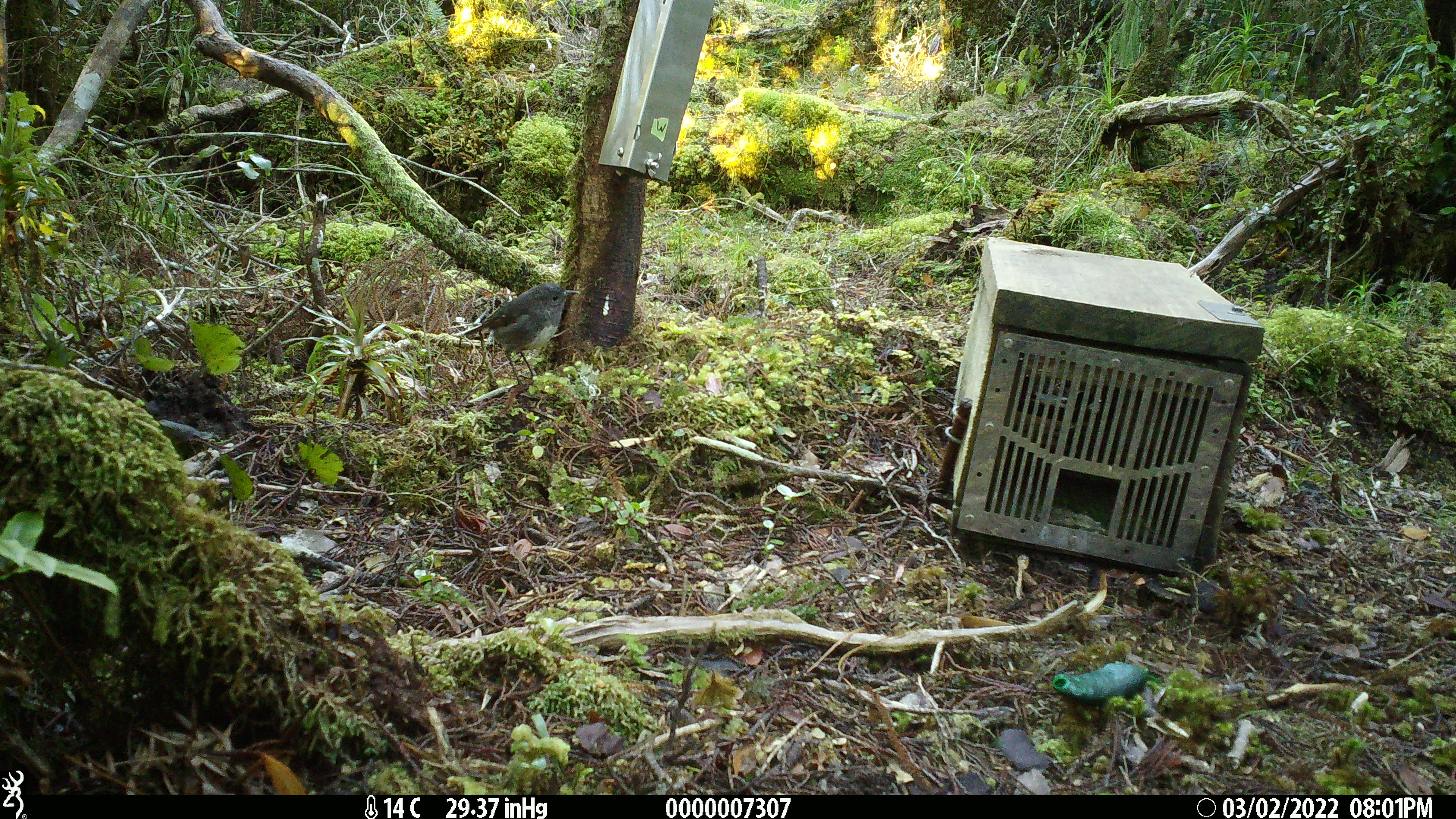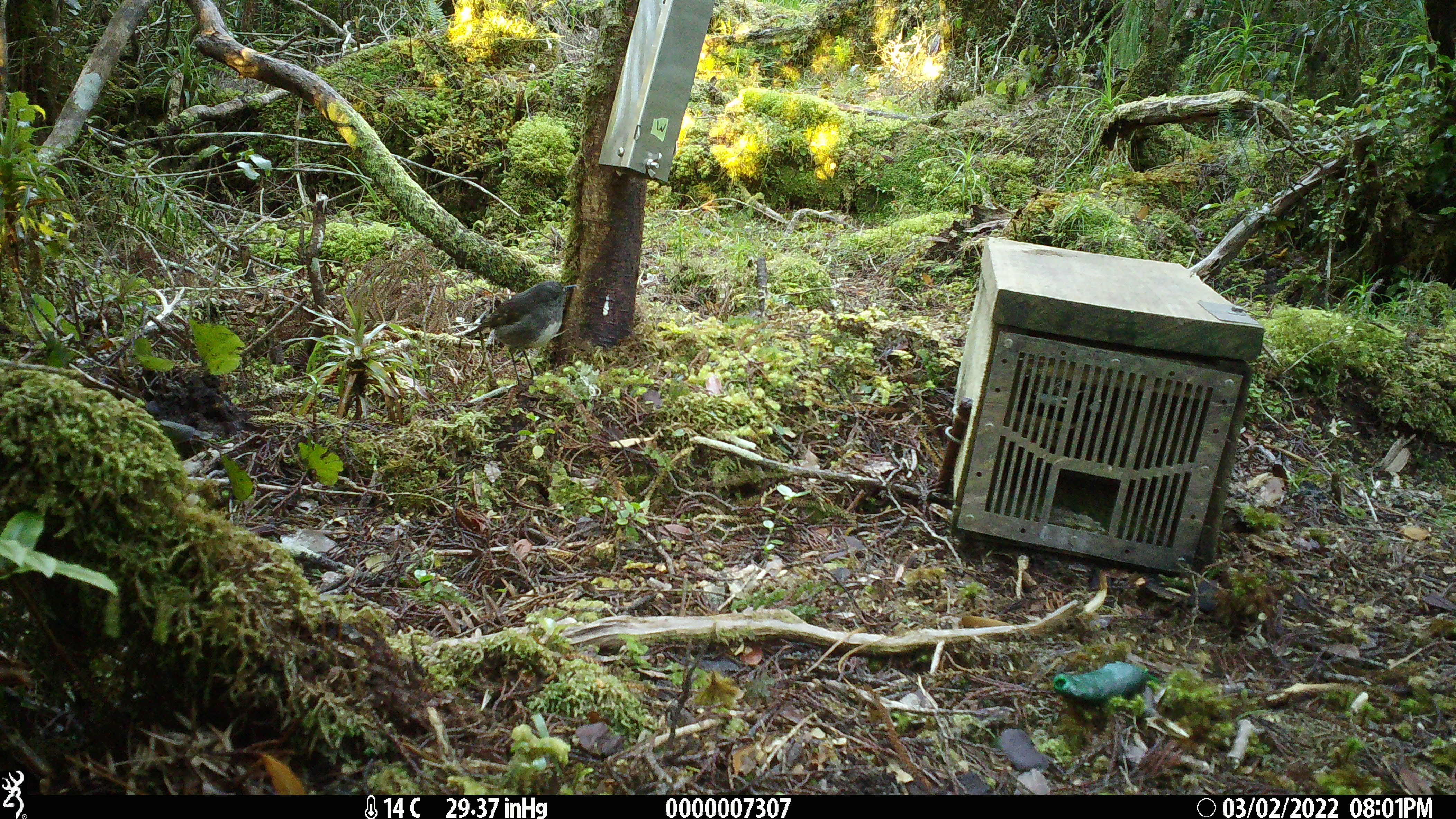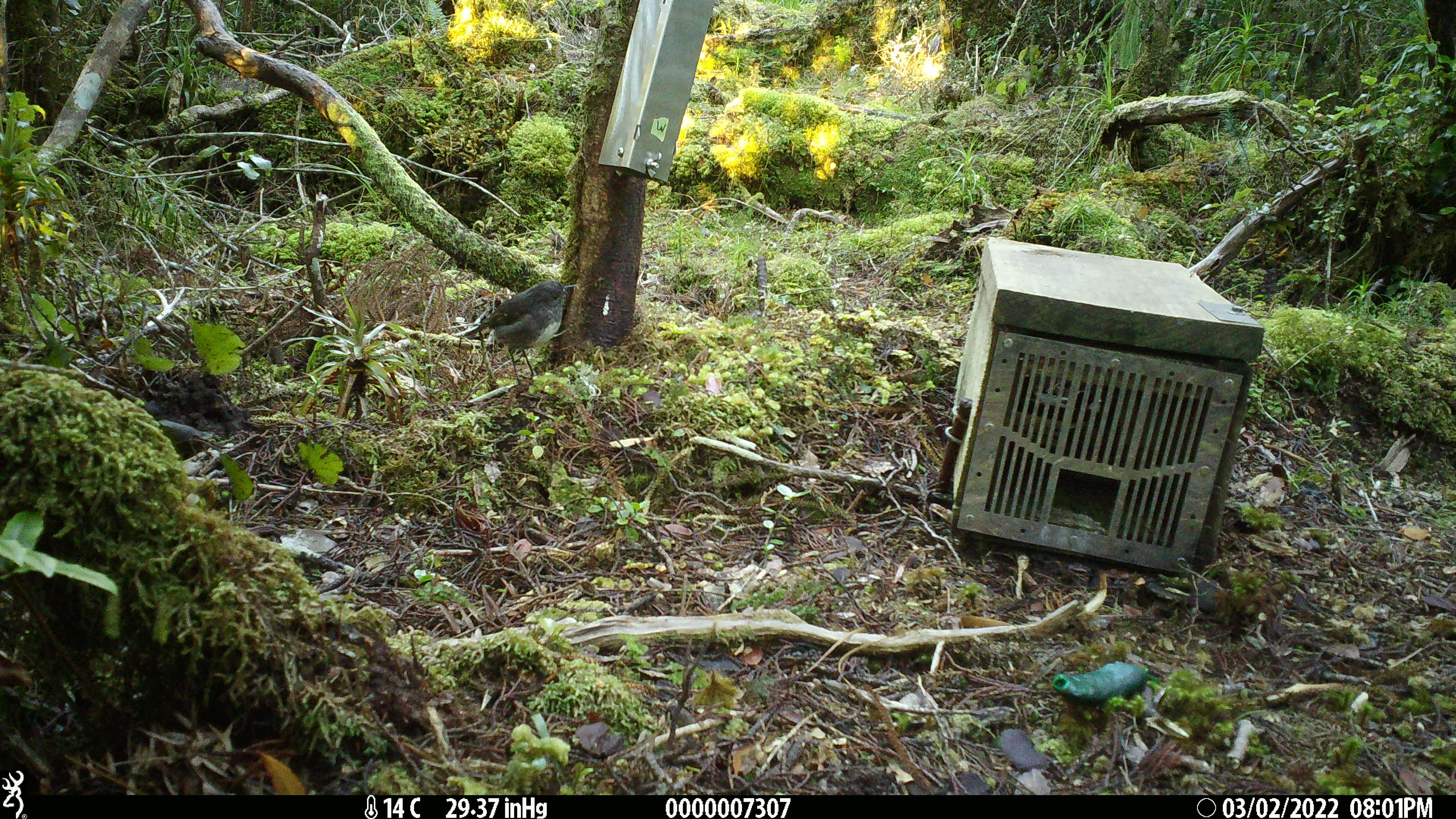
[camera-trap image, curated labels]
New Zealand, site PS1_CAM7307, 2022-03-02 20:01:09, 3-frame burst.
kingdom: Animalia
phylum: Chordata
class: Aves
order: Passeriformes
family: Petroicidae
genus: Petroica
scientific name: Petroica australis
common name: new zealand robin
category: robin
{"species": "robin (new zealand robin) (Petroica australis)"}